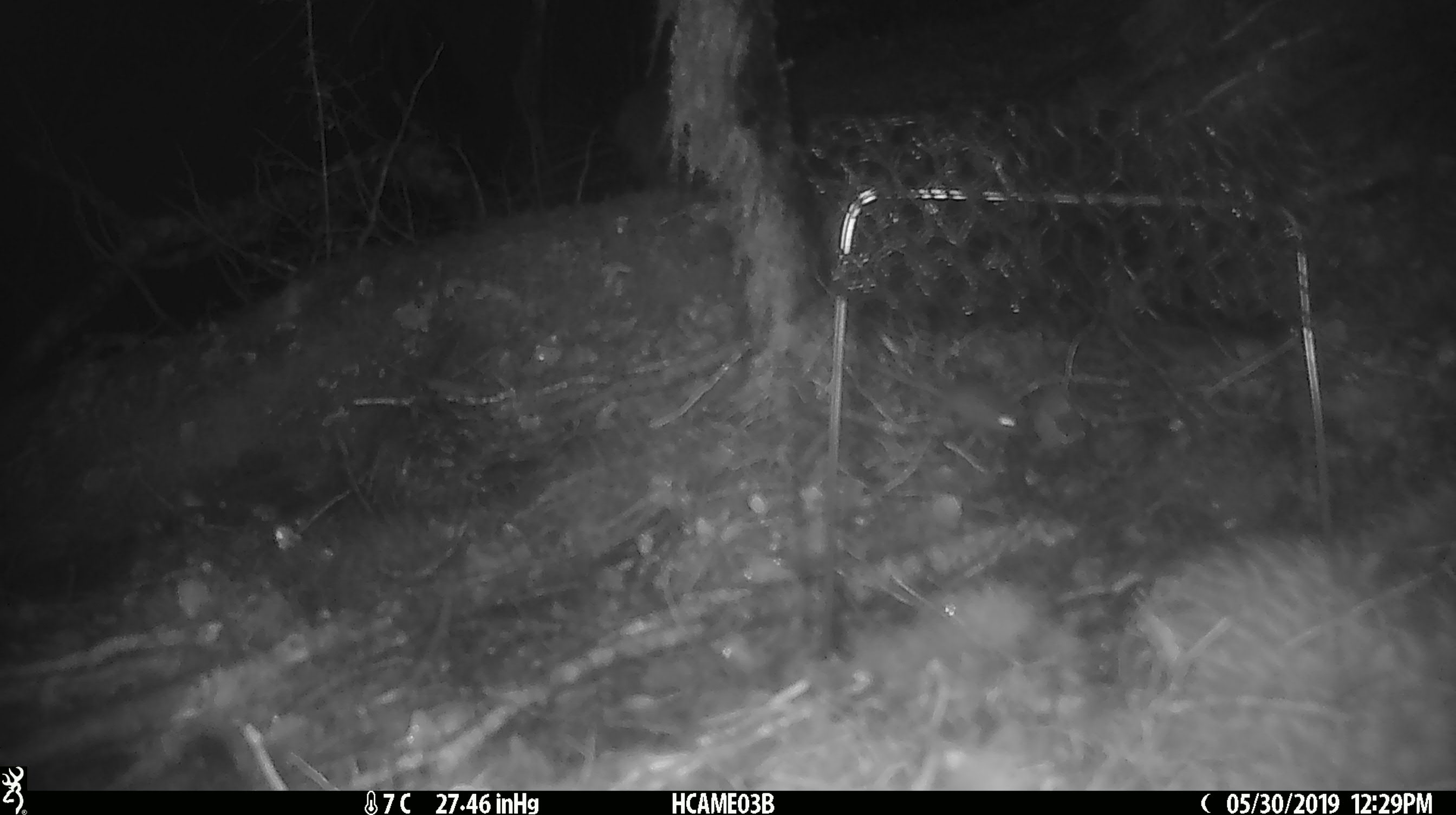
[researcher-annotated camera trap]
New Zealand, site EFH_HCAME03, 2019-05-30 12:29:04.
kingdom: Animalia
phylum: Chordata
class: Mammalia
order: Rodentia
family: Muridae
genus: Mus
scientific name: Mus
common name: mouse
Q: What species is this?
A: Mouse (Mus).